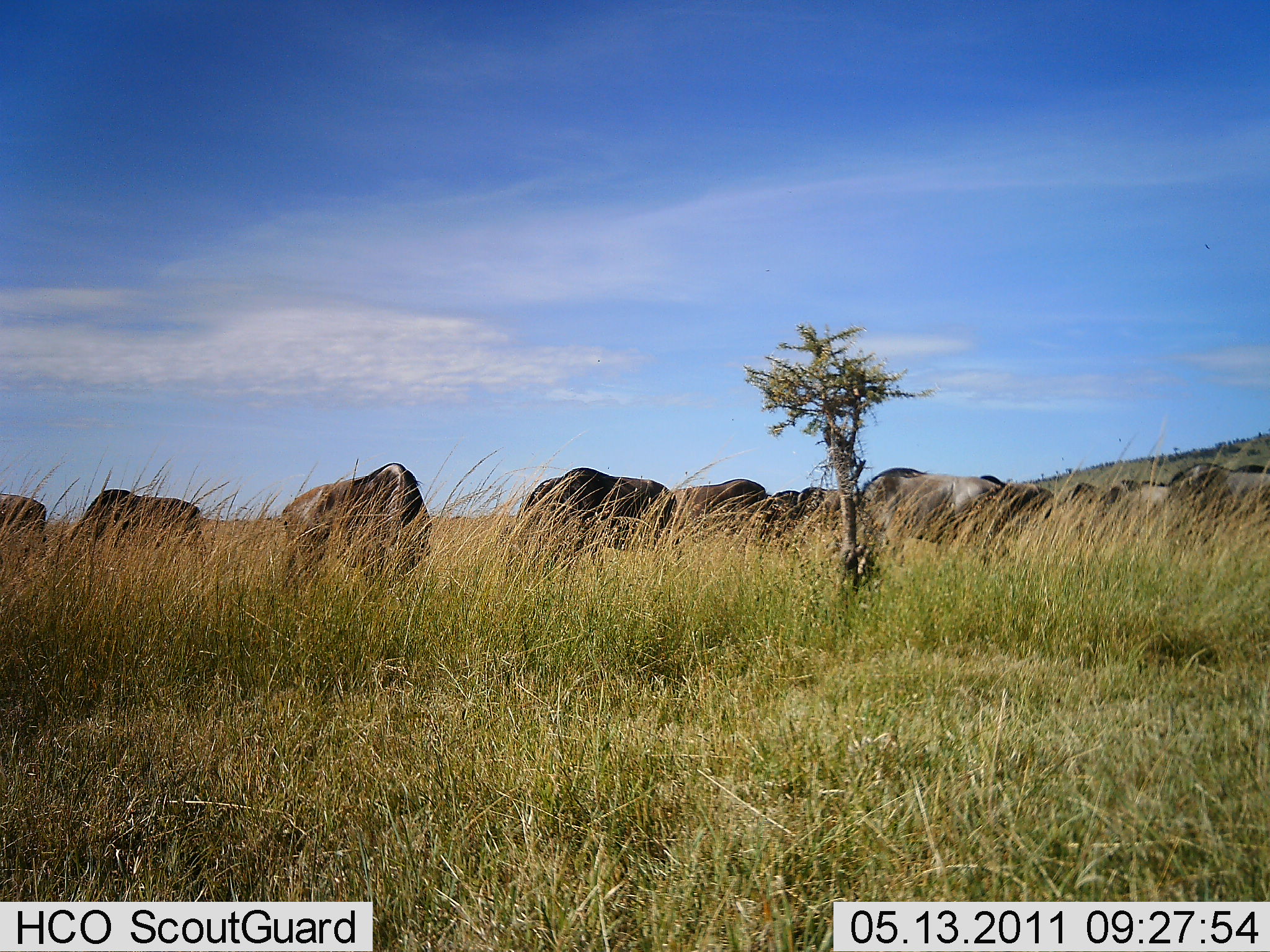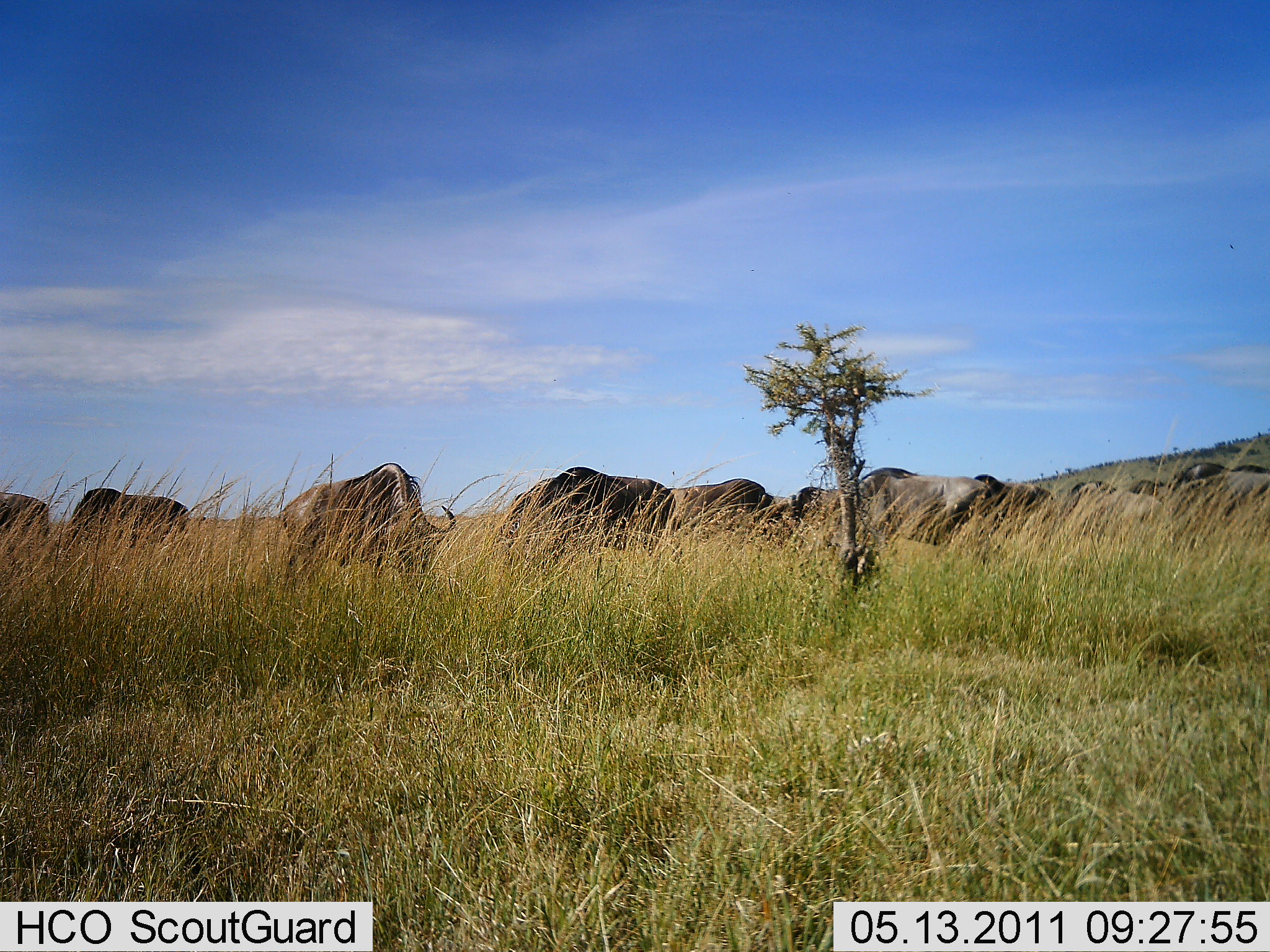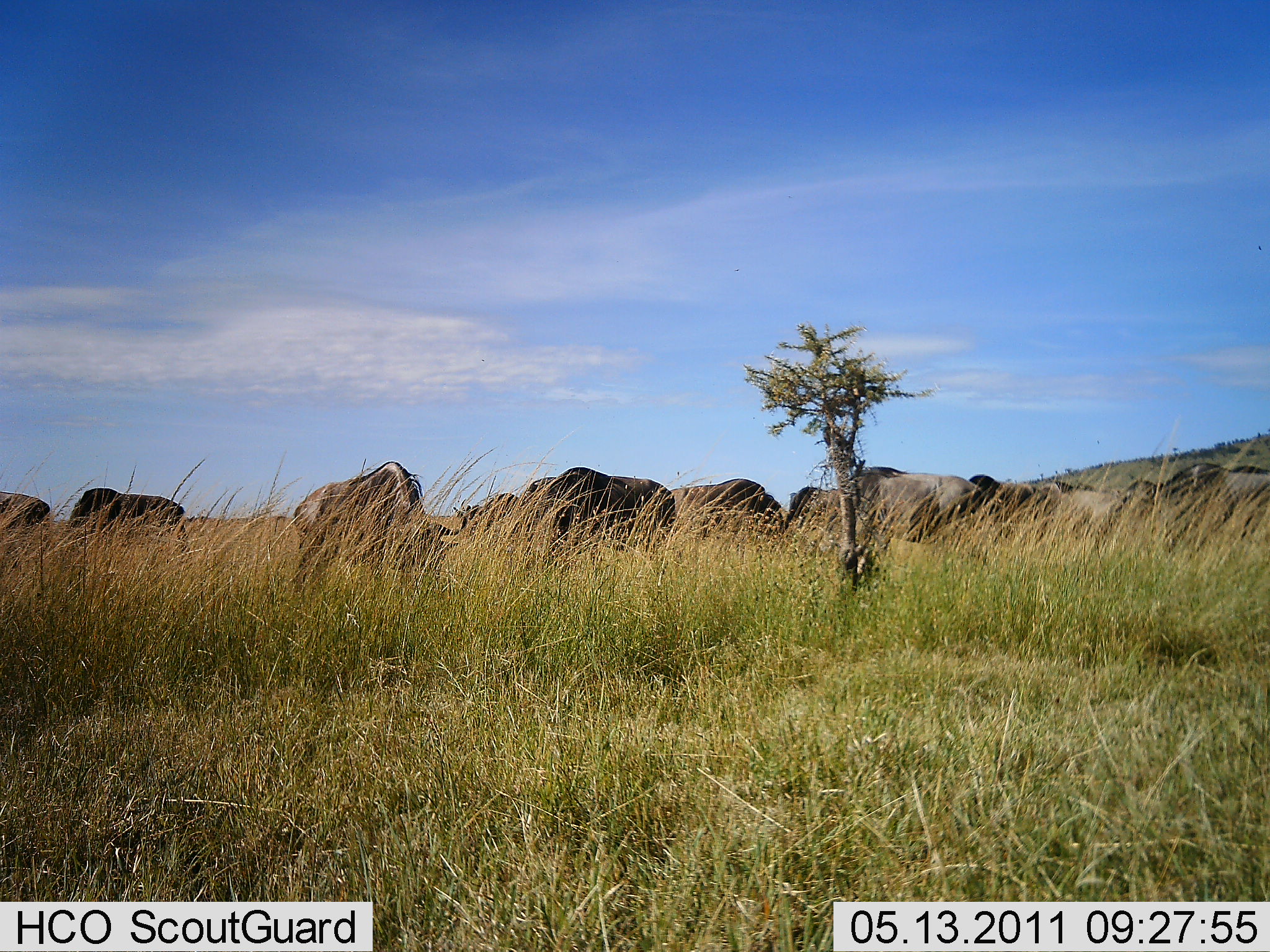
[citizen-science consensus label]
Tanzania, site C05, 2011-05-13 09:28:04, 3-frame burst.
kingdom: Animalia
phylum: Chordata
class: Mammalia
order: Artiodactyla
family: Bovidae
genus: Connochaetes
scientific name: Connochaetes taurinus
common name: blue wildebeest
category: wildebeest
Wildebeest (blue wildebeest) (Connochaetes taurinus), count 11-50. Behavior (volunteer vote fractions): standing 9%, resting 0%, moving 0%, interacting 0%. Young present (vote fraction): 0%. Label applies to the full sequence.